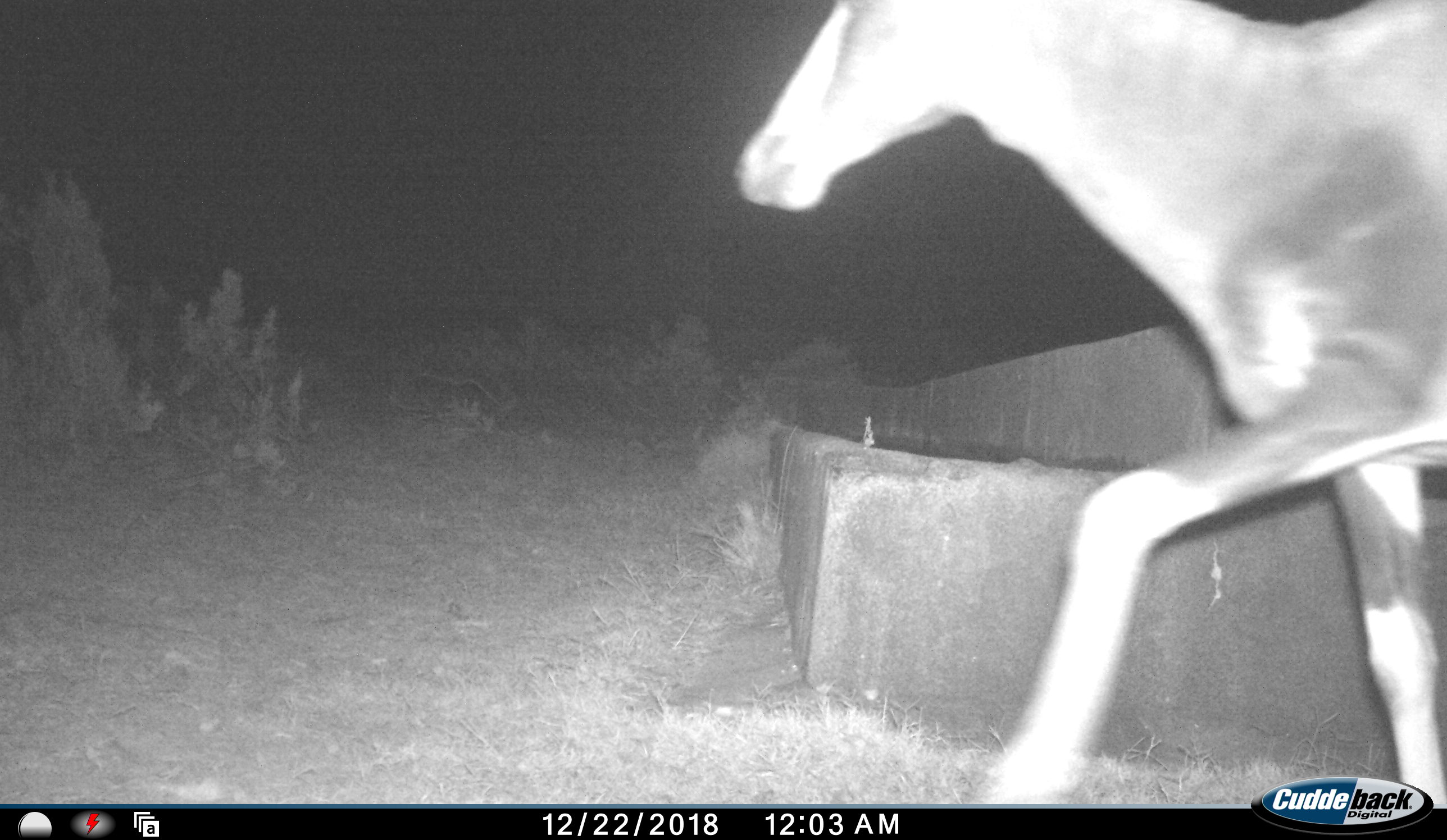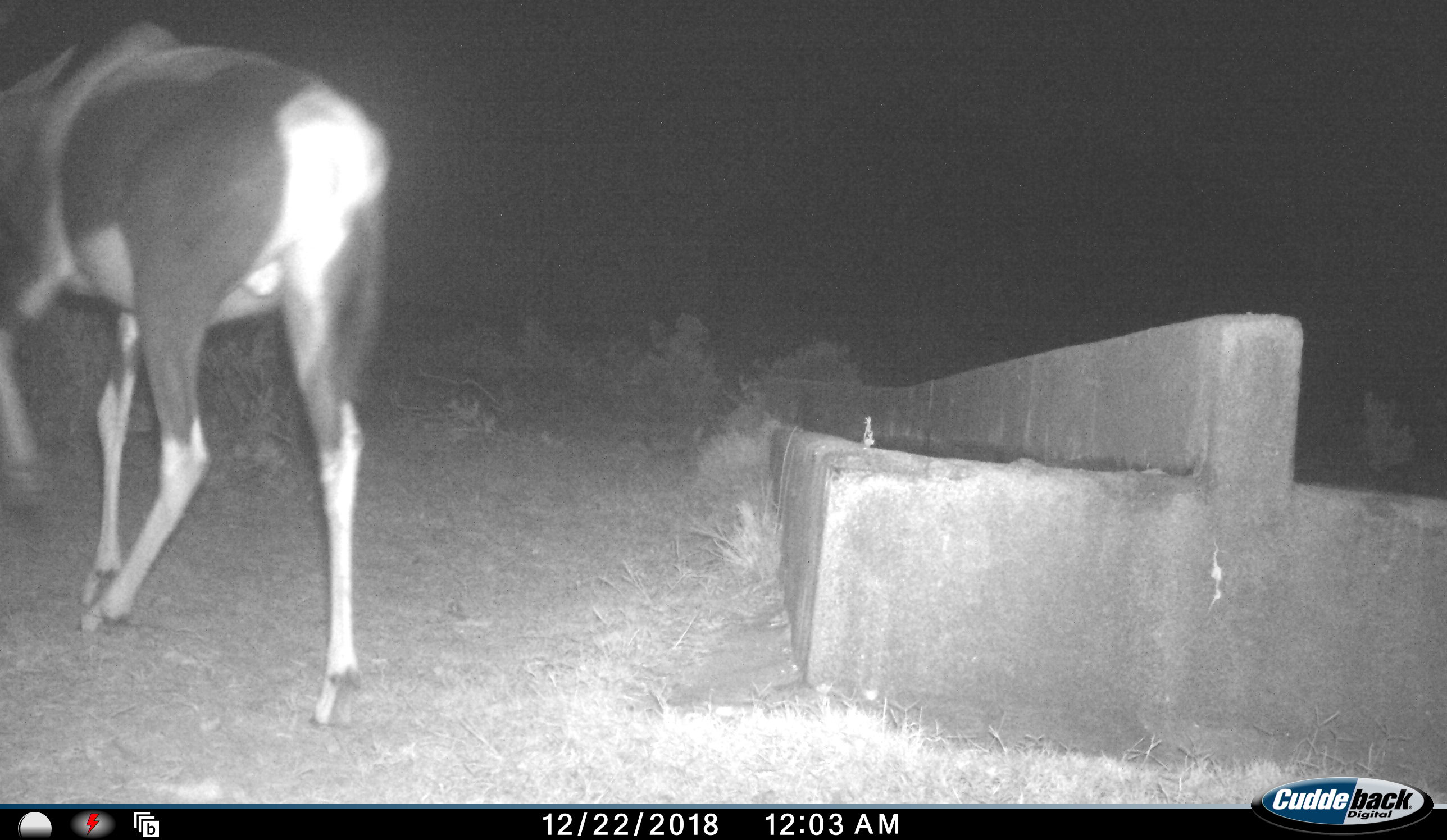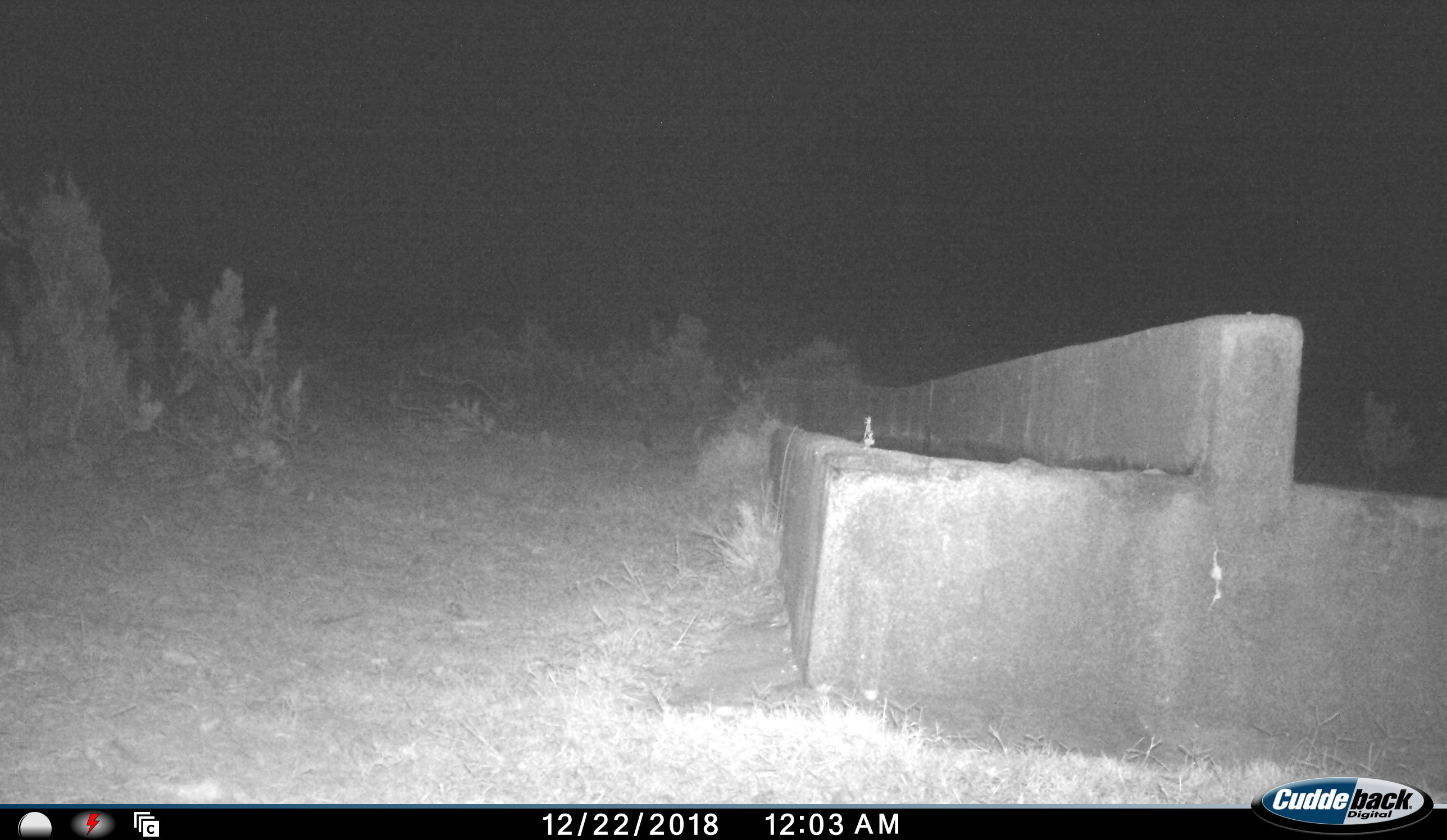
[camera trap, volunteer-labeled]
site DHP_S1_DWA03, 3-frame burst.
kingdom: Animalia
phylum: Chordata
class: Mammalia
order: Artiodactyla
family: Bovidae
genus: Damaliscus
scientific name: Damaliscus pygargus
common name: bontebok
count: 1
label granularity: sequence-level